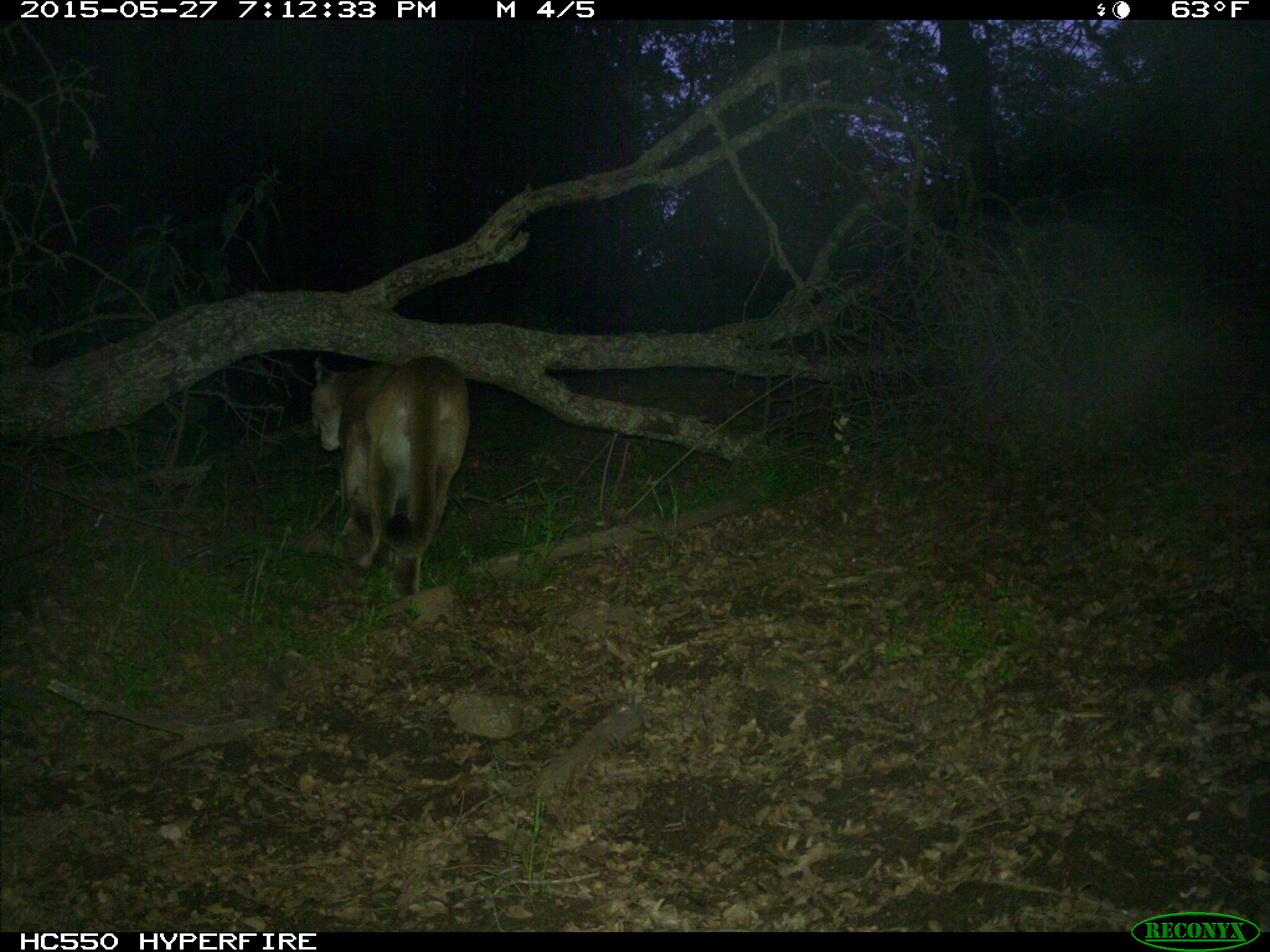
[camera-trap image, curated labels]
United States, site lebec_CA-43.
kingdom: Animalia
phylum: Chordata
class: Mammalia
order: Carnivora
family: Felidae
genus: Puma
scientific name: Puma concolor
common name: mountain lion